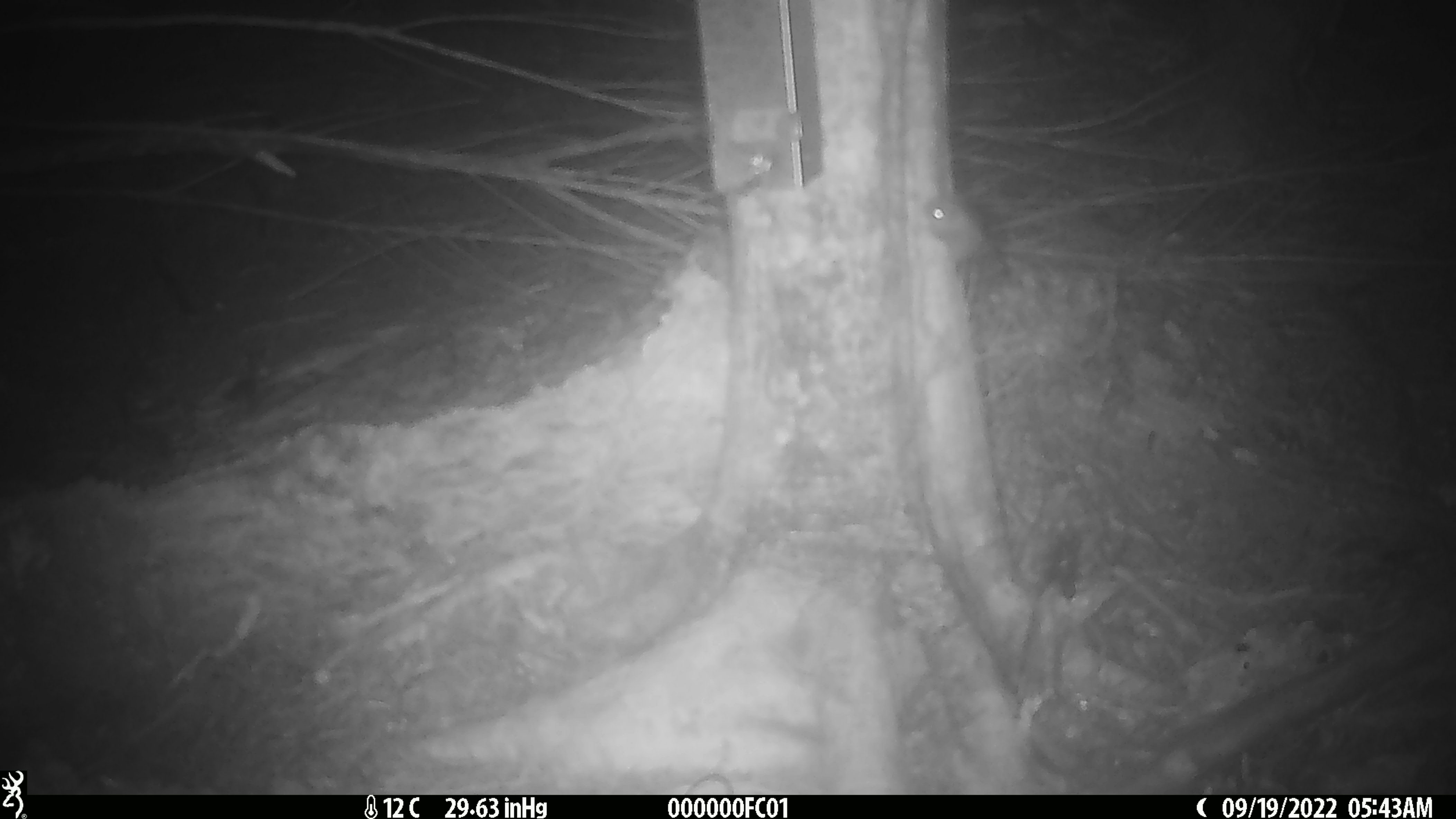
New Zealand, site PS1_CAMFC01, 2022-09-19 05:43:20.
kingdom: Animalia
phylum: Chordata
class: Mammalia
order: Rodentia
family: Muridae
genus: Mus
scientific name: Mus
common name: mouse